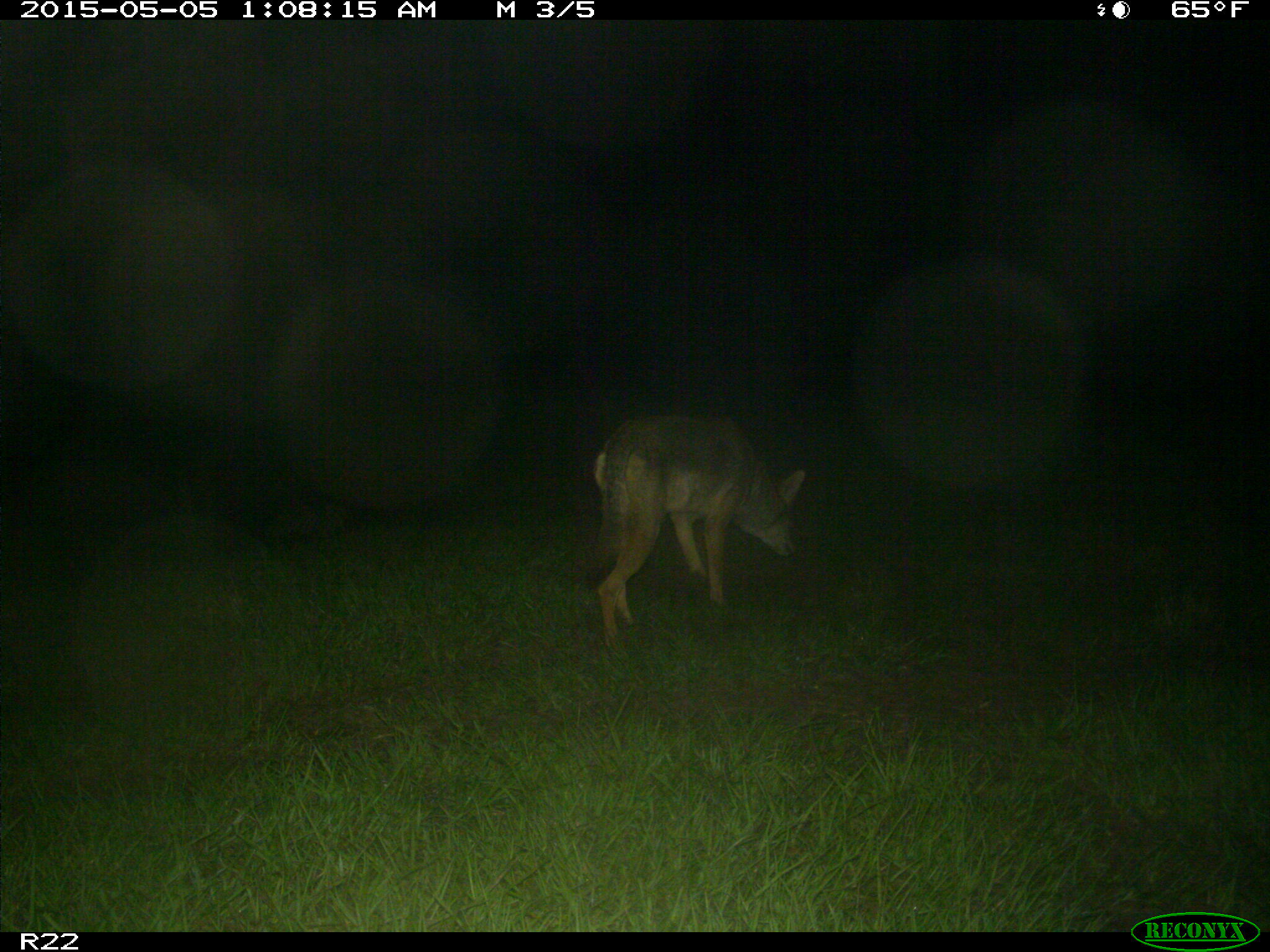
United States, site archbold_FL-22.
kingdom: Animalia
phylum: Chordata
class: Mammalia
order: Carnivora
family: Canidae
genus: Canis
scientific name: Canis latrans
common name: coyote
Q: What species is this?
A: Canis latrans (coyote).